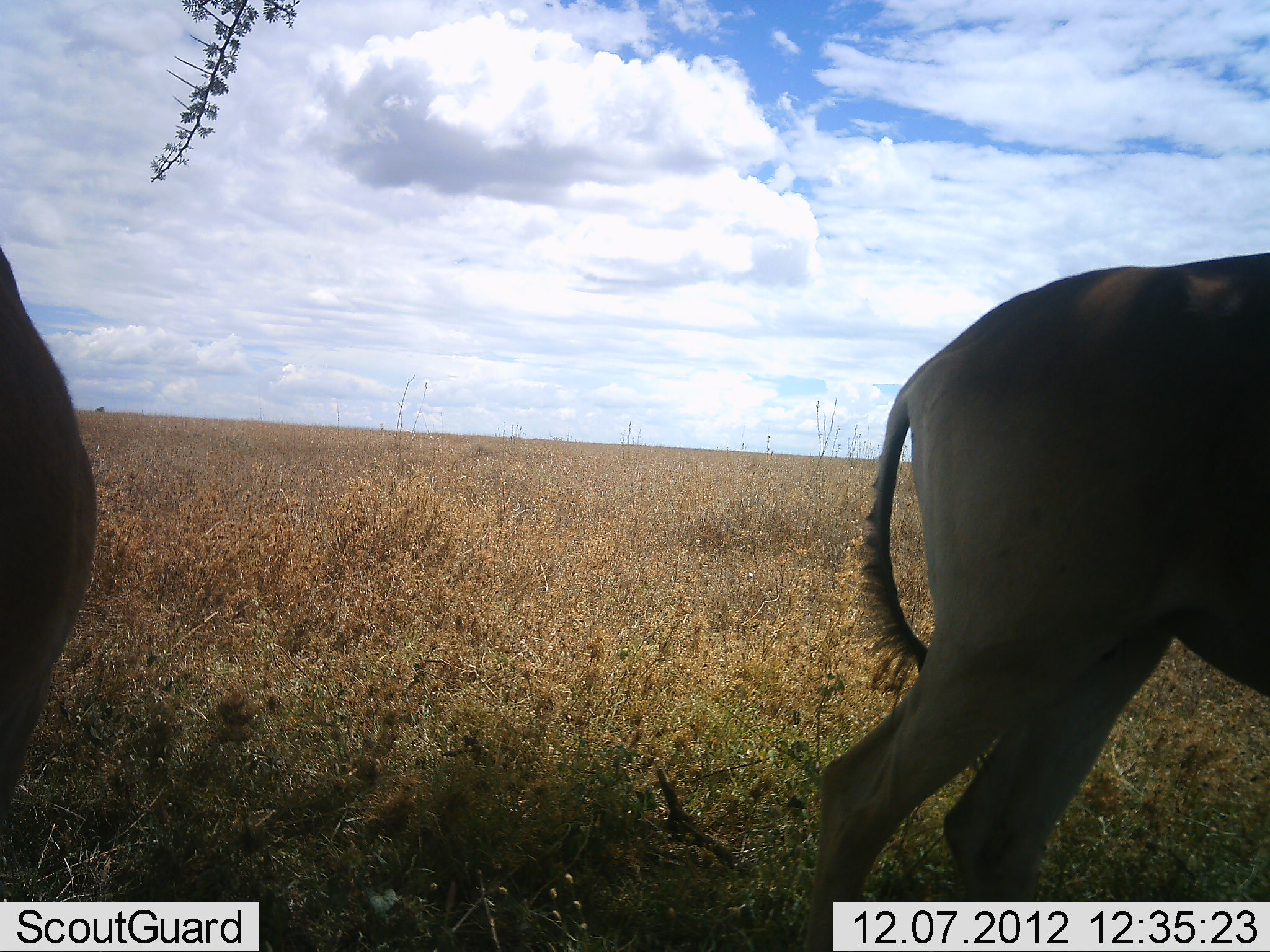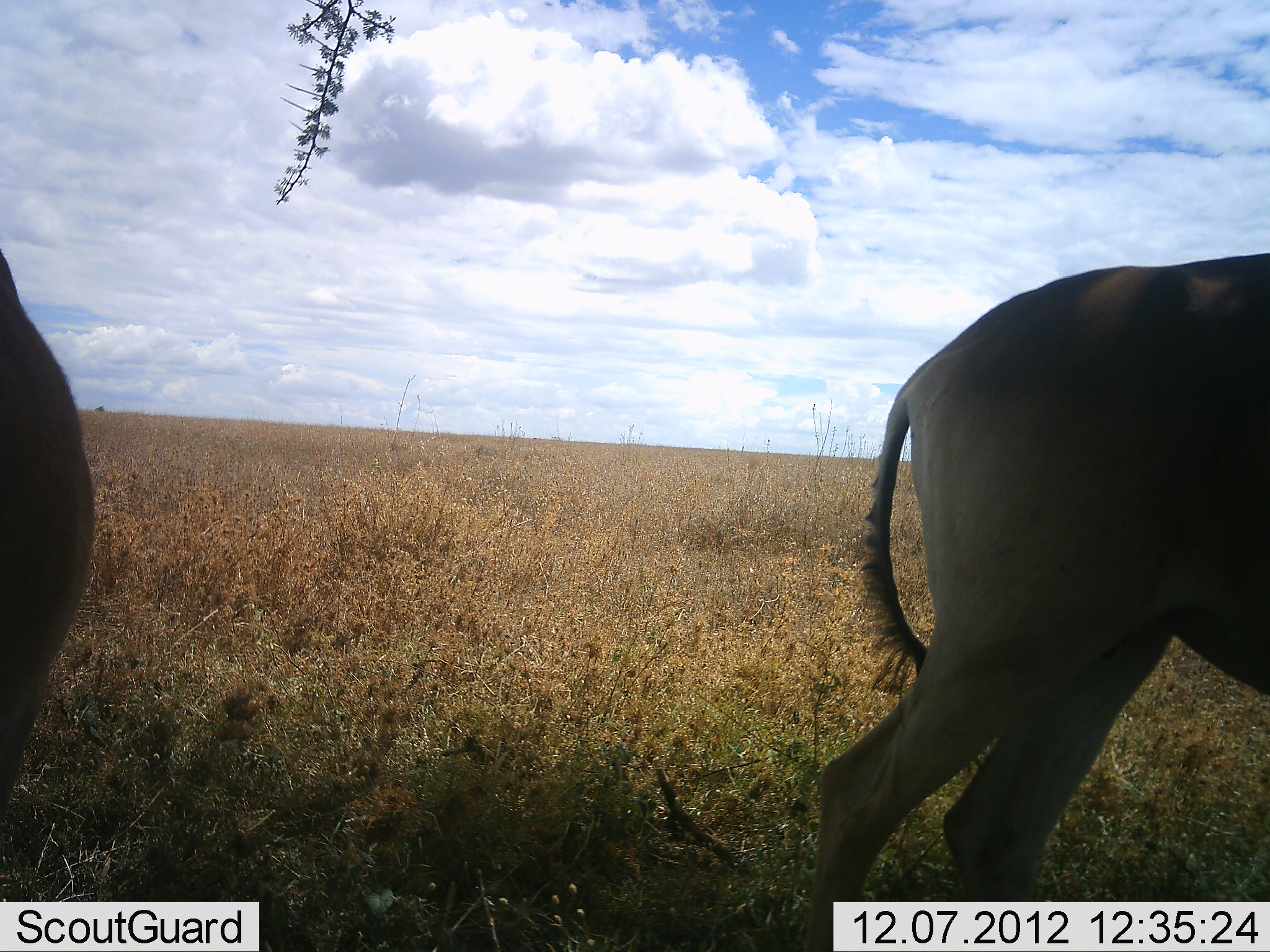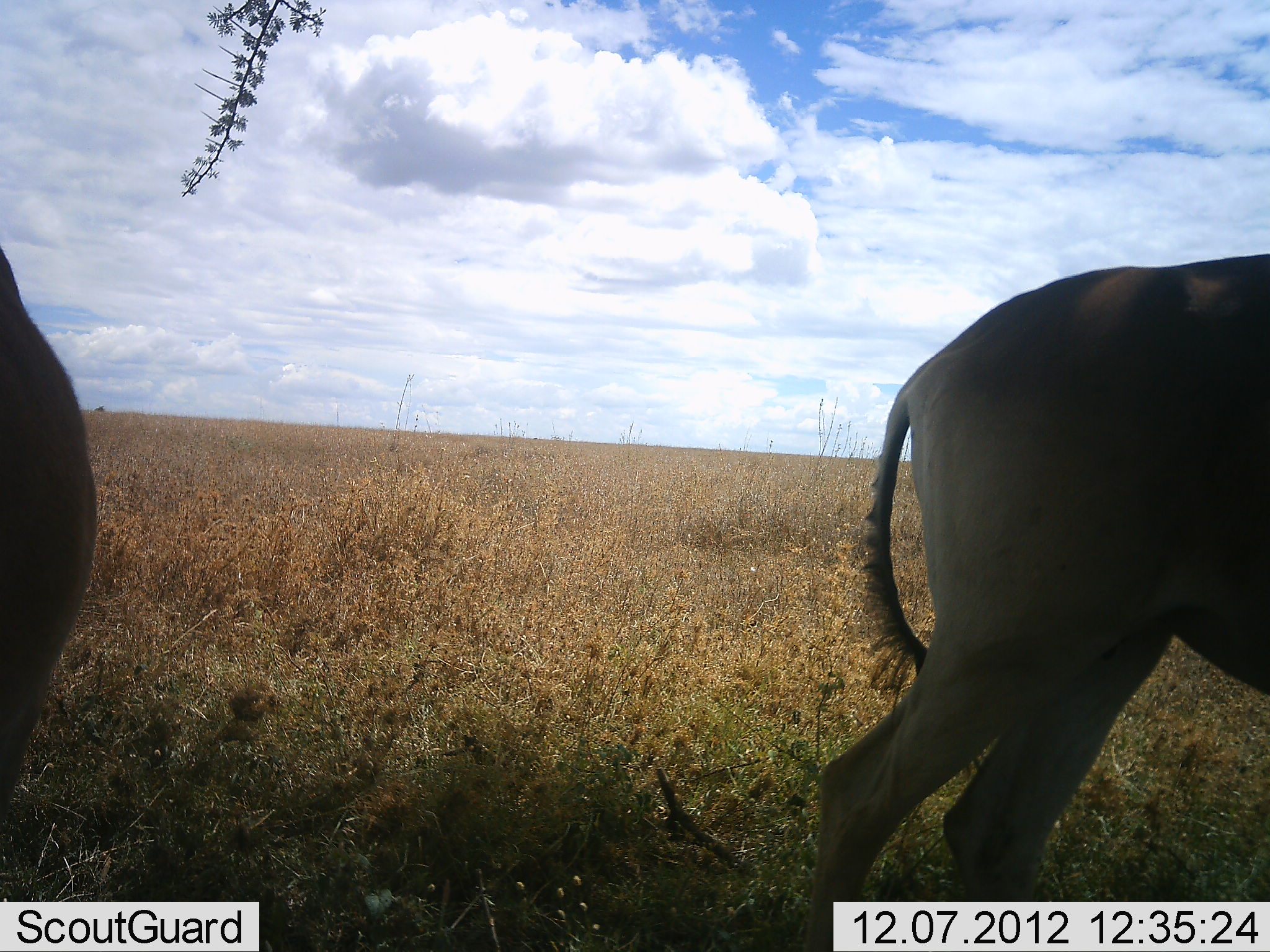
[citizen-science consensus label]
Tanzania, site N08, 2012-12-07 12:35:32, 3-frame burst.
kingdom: Animalia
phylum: Chordata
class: Mammalia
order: Artiodactyla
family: Bovidae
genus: Alcelaphus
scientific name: Alcelaphus buselaphus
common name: hartebeest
Hartebeest (Alcelaphus buselaphus), count 2. Behavior (volunteer vote fractions): standing 100%, resting 0%, moving 0%, interacting 0%. Young present (vote fraction): 0%. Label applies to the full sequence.